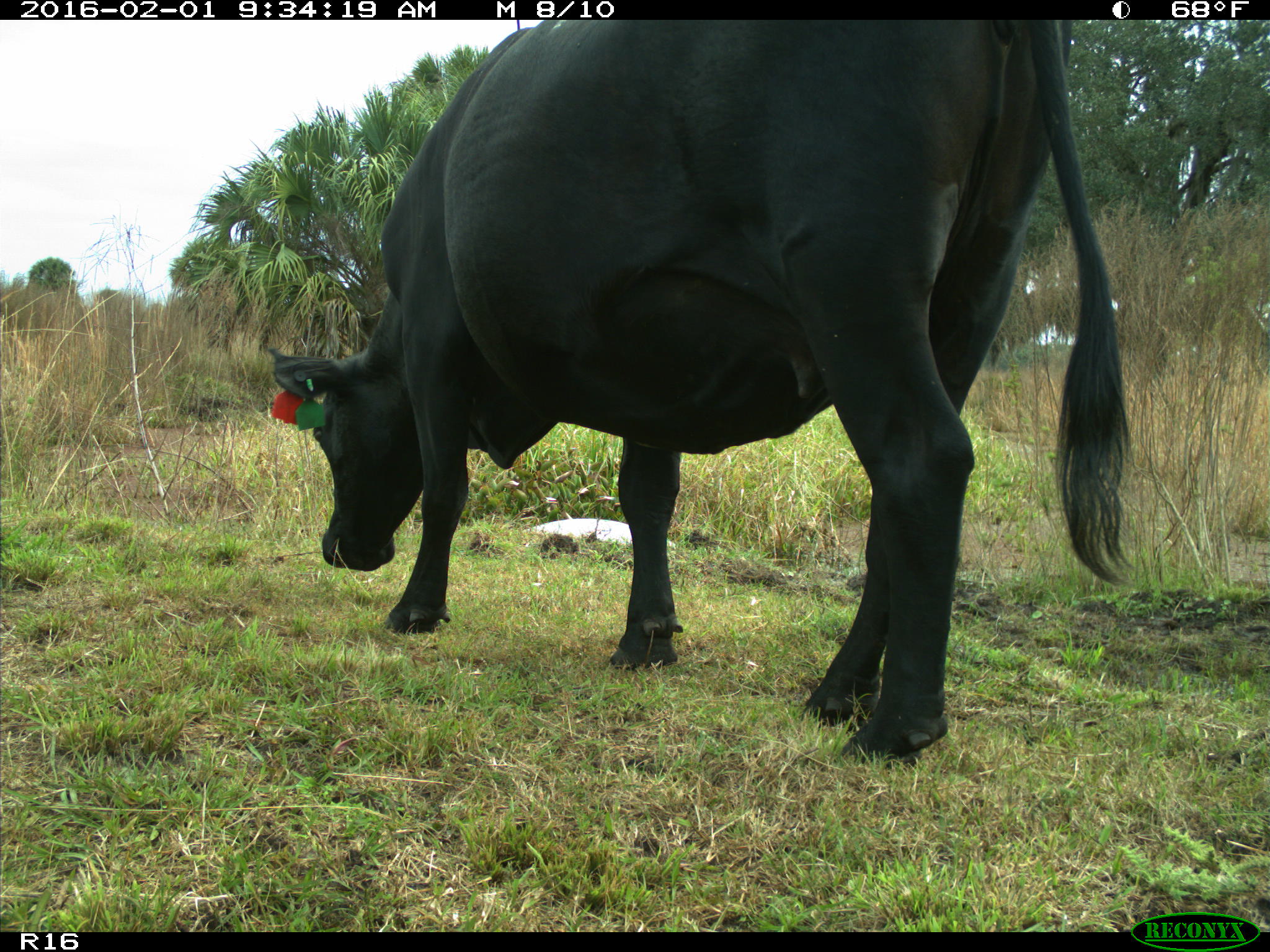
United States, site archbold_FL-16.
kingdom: Animalia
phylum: Chordata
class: Mammalia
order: Artiodactyla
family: Bovidae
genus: Bos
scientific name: Bos taurus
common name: domestic cow